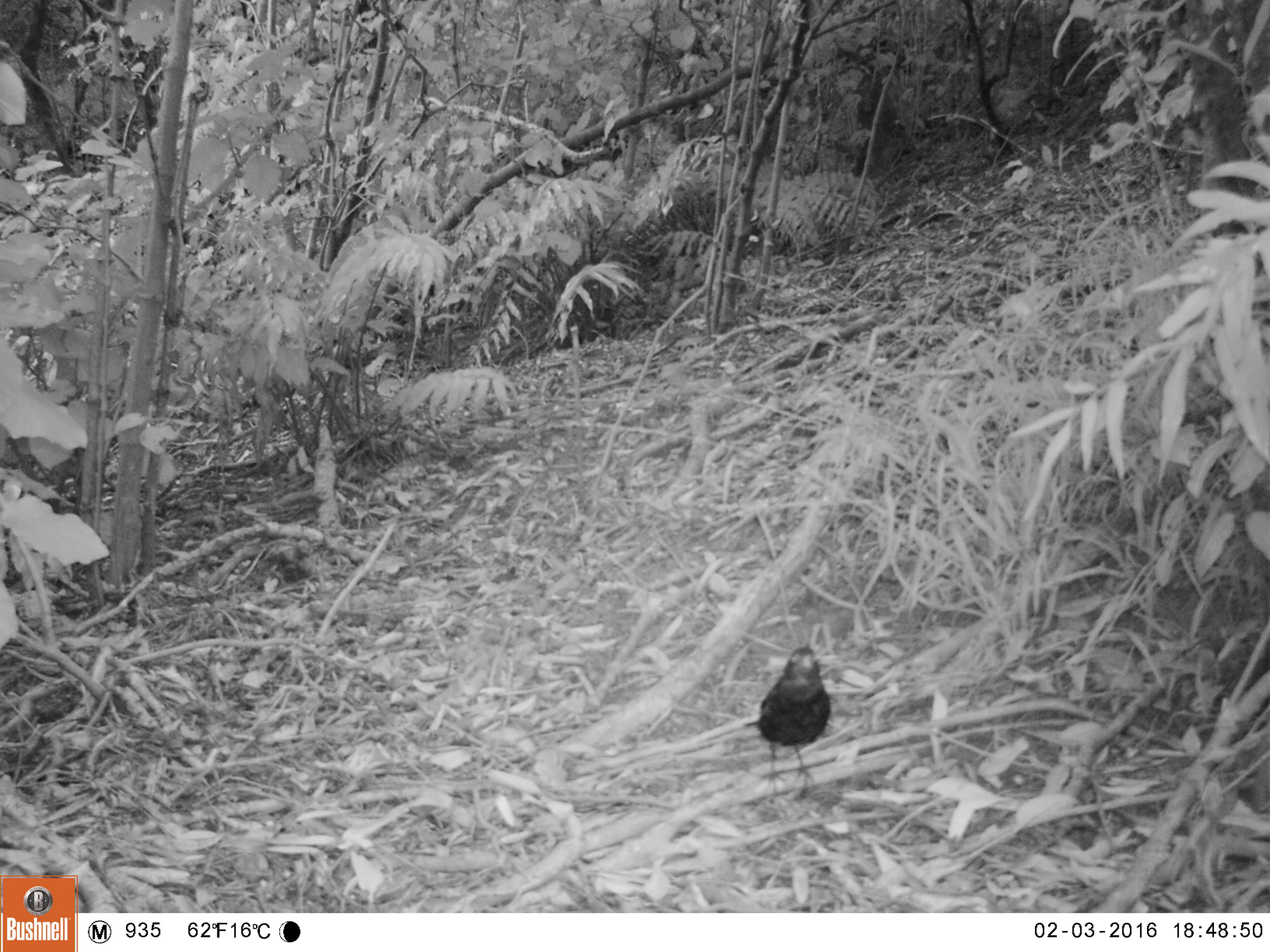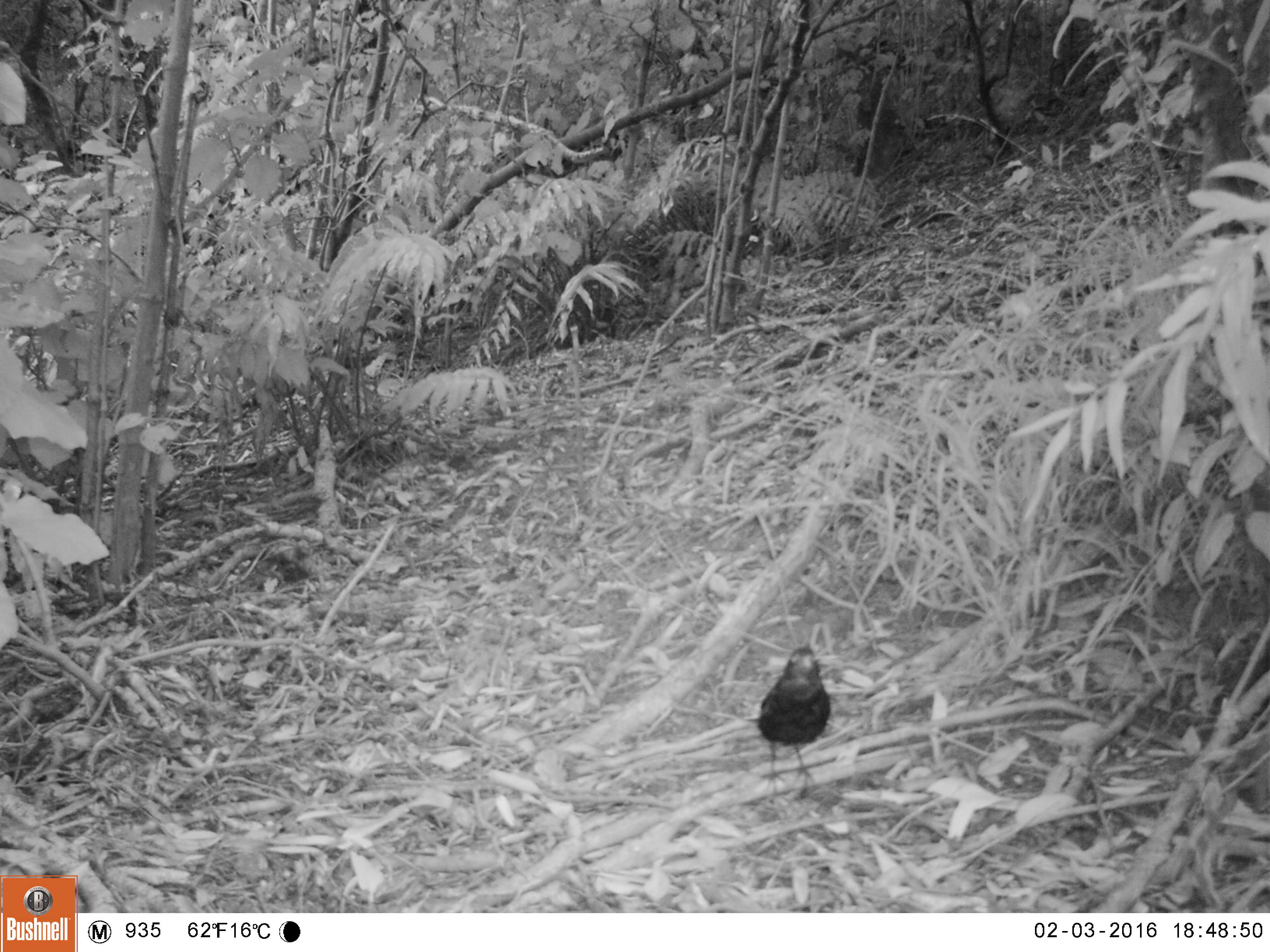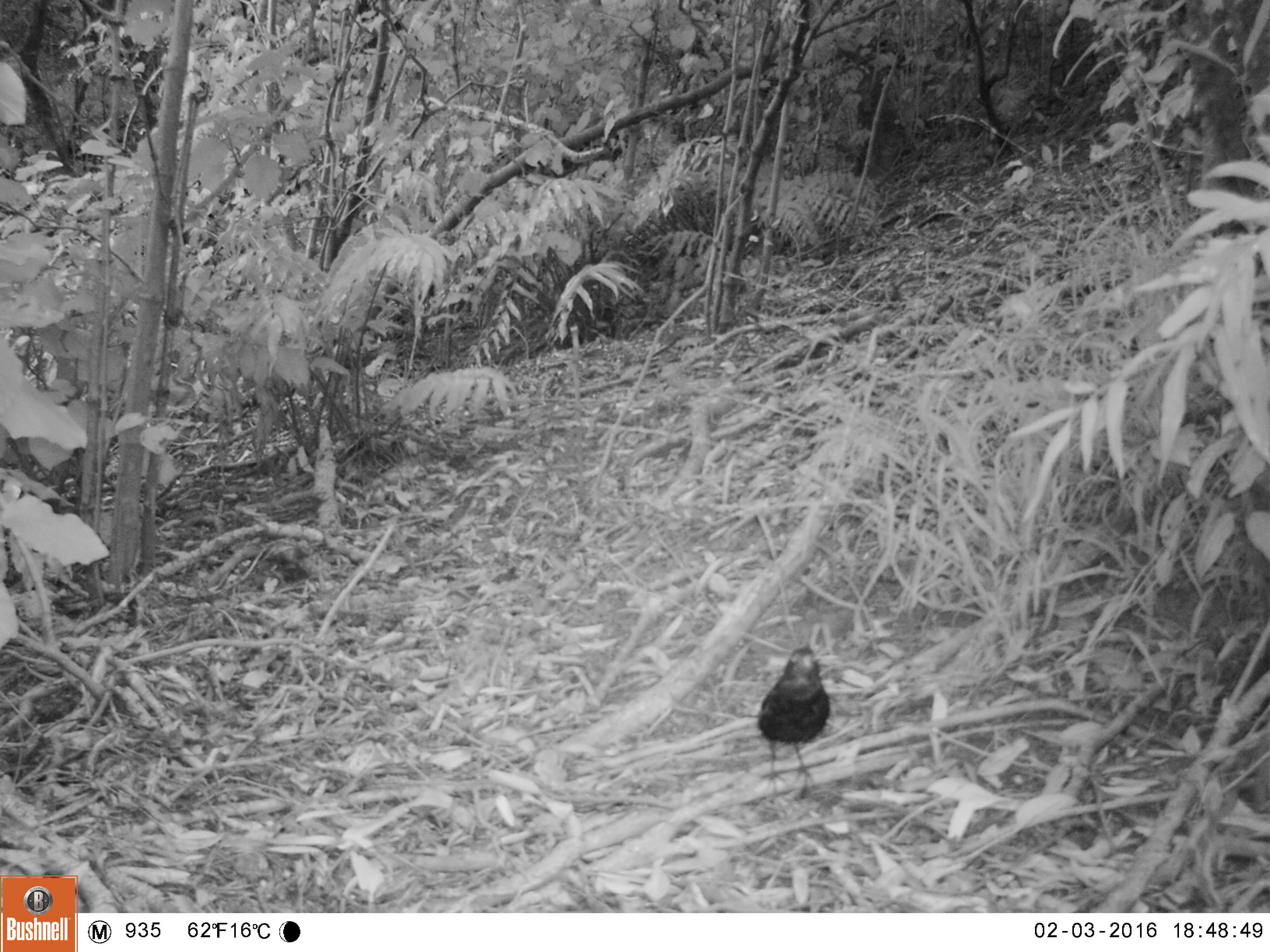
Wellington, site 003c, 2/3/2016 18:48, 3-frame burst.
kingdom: Animalia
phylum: Chordata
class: Aves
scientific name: Aves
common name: bird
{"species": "bird (Aves)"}